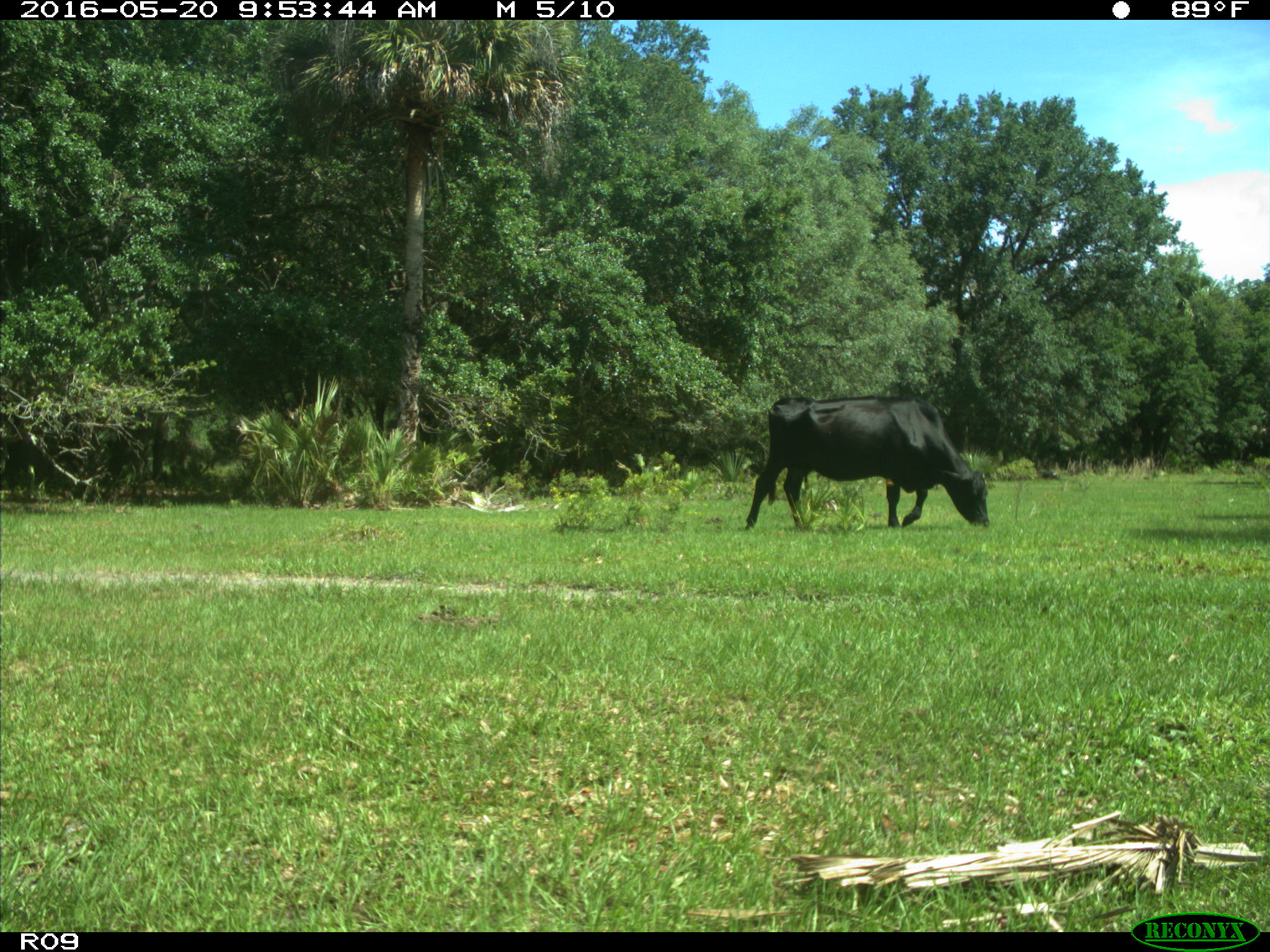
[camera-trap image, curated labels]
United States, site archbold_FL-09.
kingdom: Animalia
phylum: Chordata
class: Mammalia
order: Artiodactyla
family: Bovidae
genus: Bos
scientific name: Bos taurus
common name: domestic cow